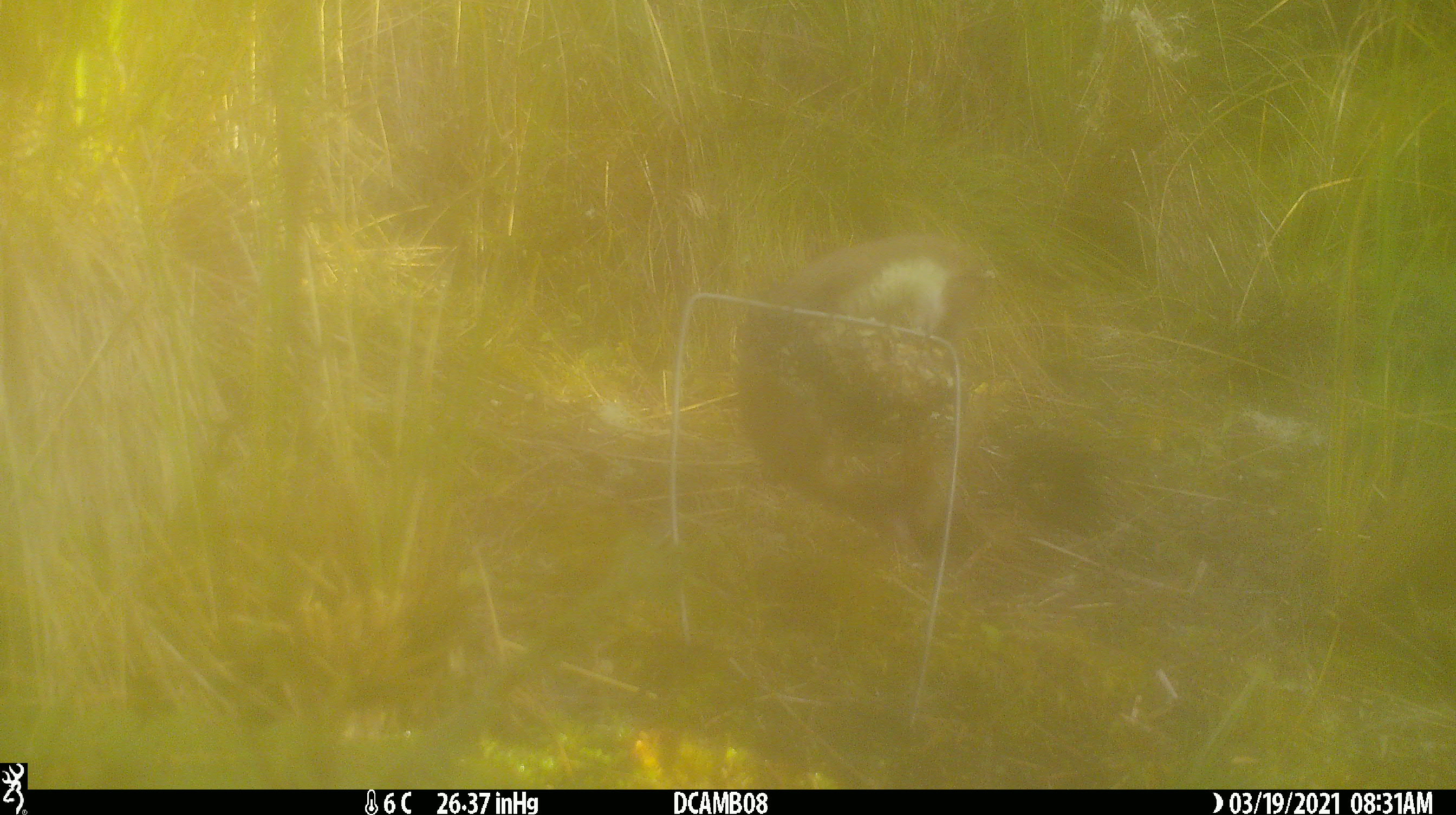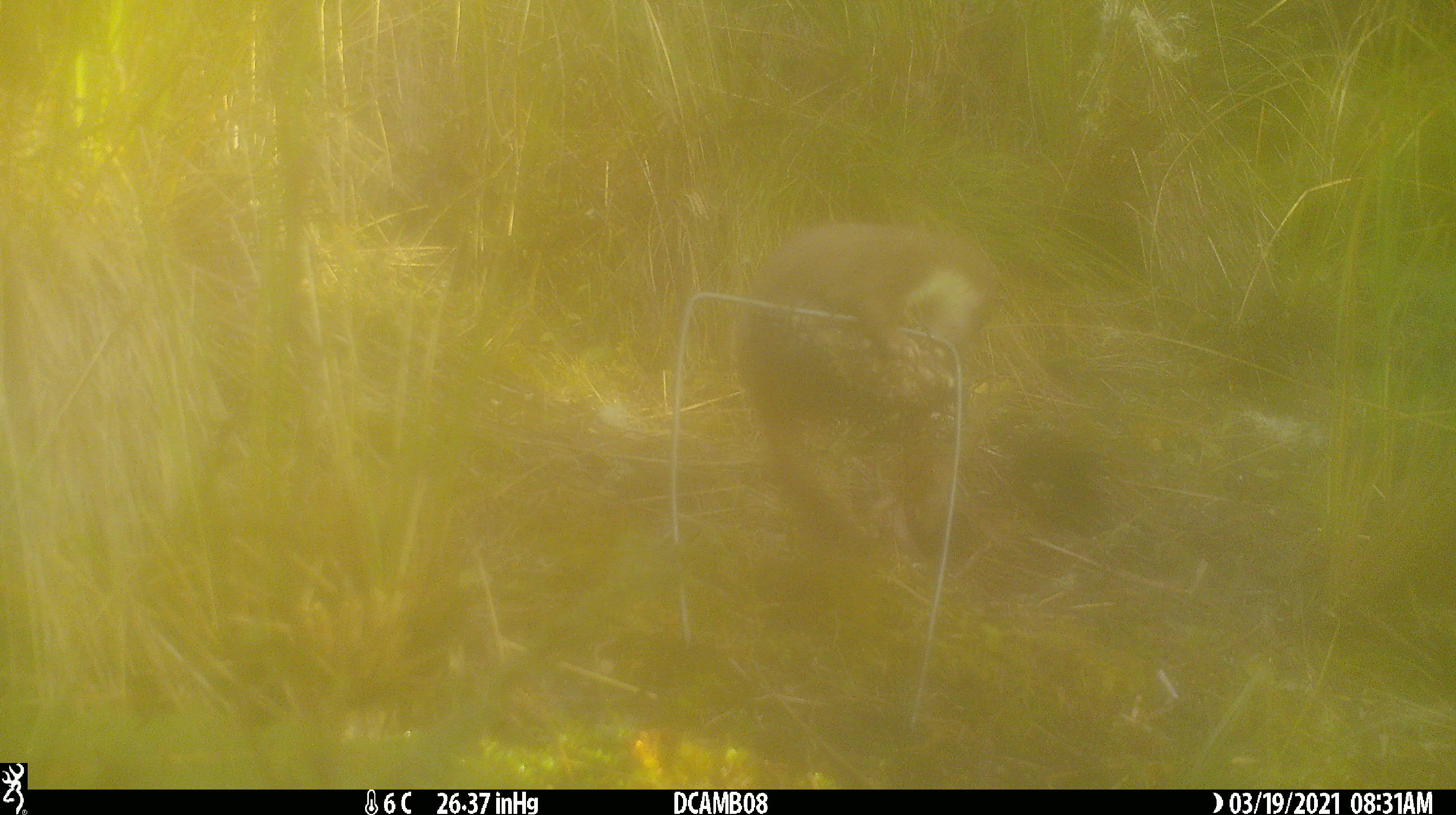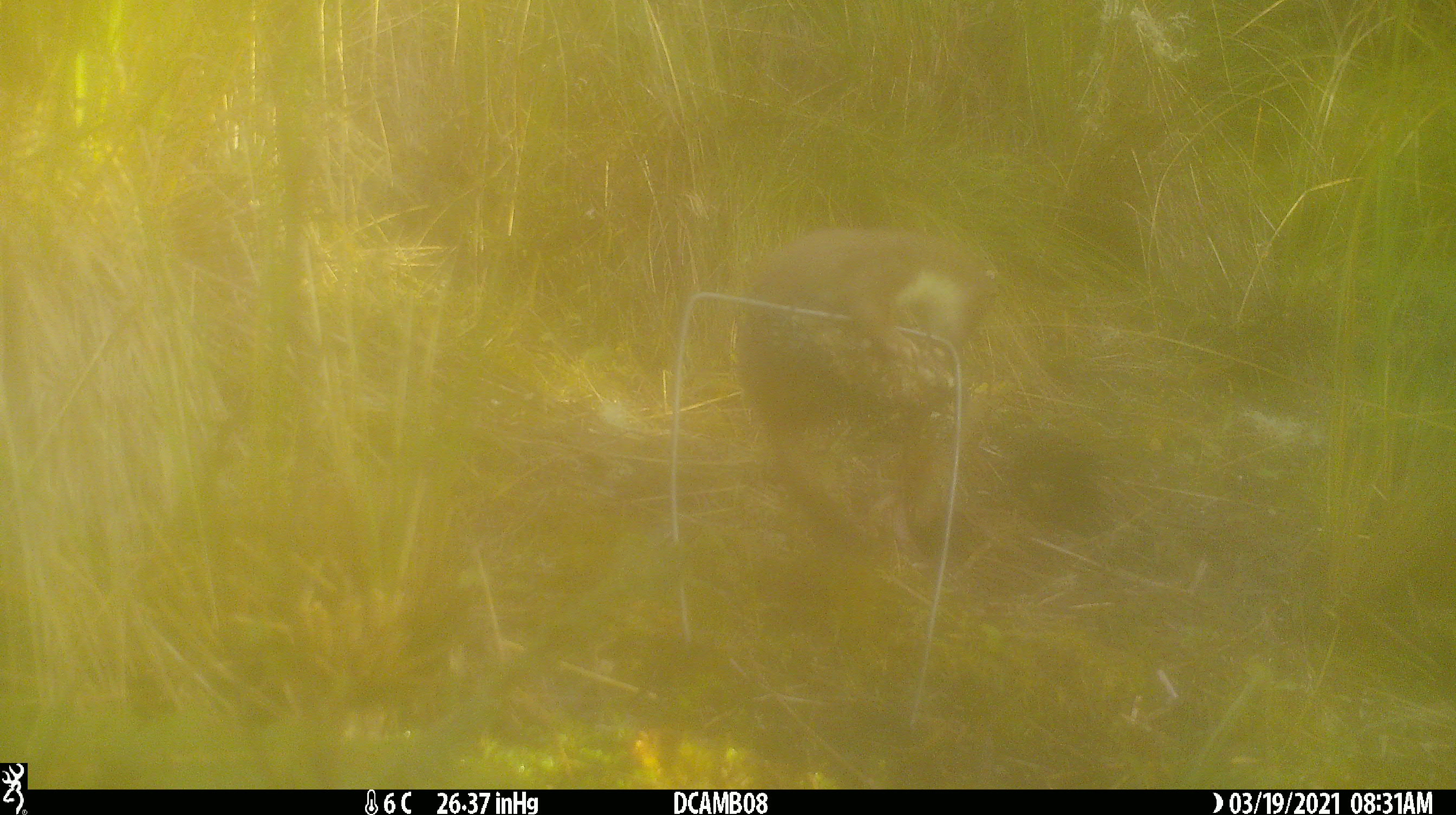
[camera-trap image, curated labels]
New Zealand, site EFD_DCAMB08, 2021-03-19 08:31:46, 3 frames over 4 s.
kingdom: Animalia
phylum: Chordata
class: Mammalia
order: Carnivora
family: Mustelidae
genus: Mustela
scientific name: Mustela erminea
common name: stoat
Stoat (Mustela erminea).